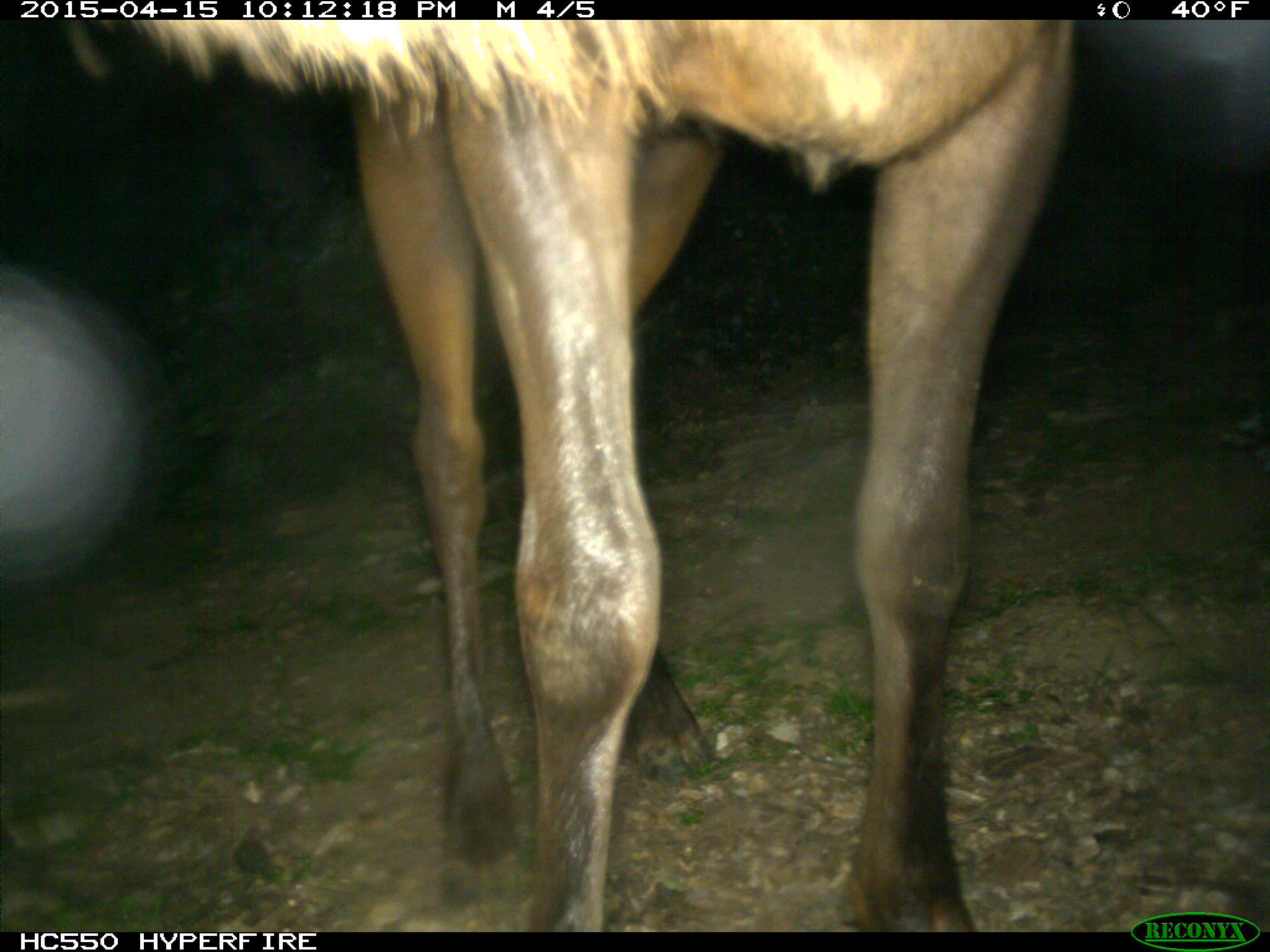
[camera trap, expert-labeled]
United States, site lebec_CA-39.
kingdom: Animalia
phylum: Chordata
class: Mammalia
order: Artiodactyla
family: Cervidae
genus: Cervus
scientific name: Cervus canadensis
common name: elk